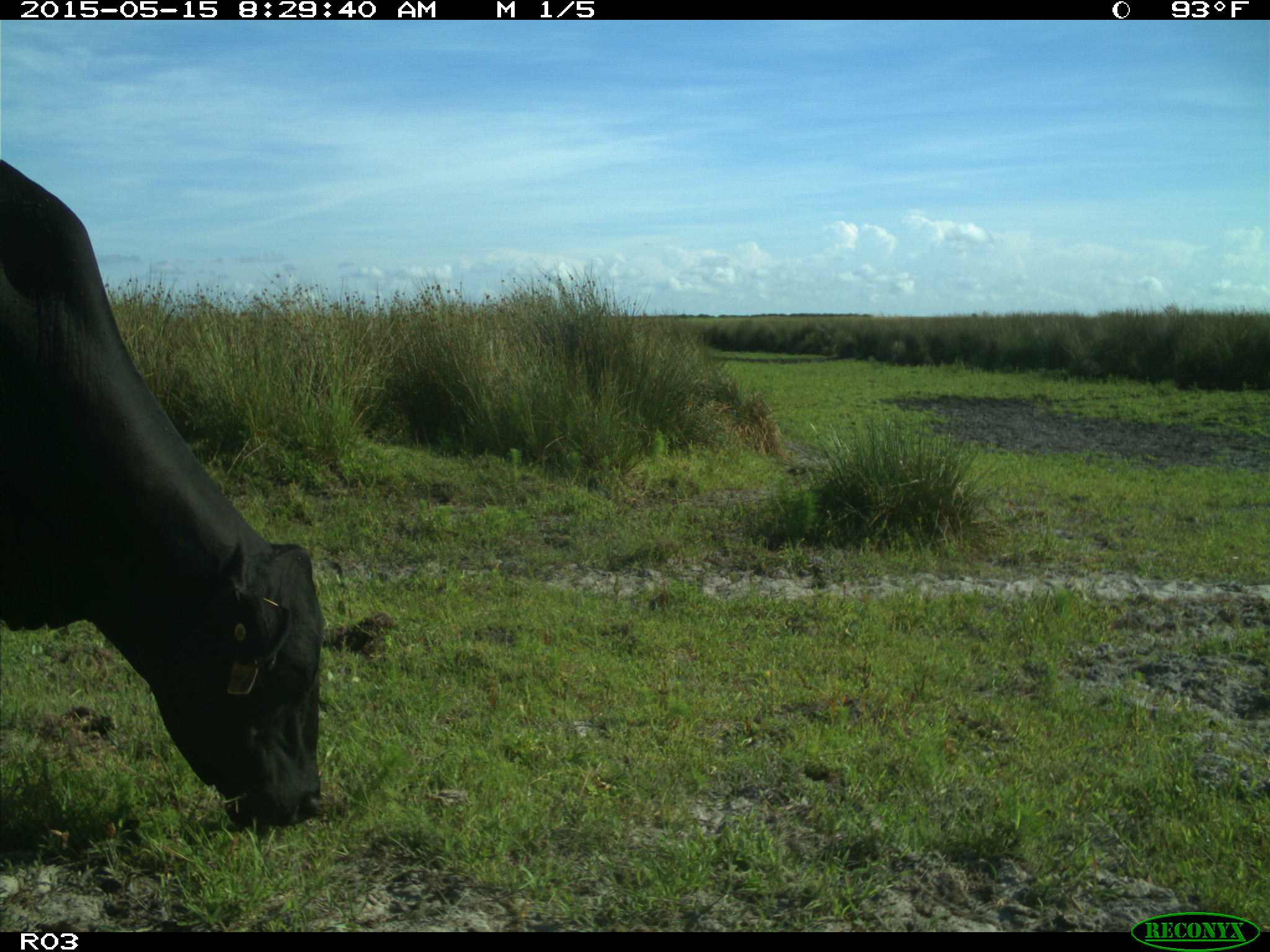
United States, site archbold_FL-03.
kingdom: Animalia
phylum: Chordata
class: Mammalia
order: Artiodactyla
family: Bovidae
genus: Bos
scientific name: Bos taurus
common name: domestic cow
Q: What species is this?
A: Bos taurus (domestic cow).